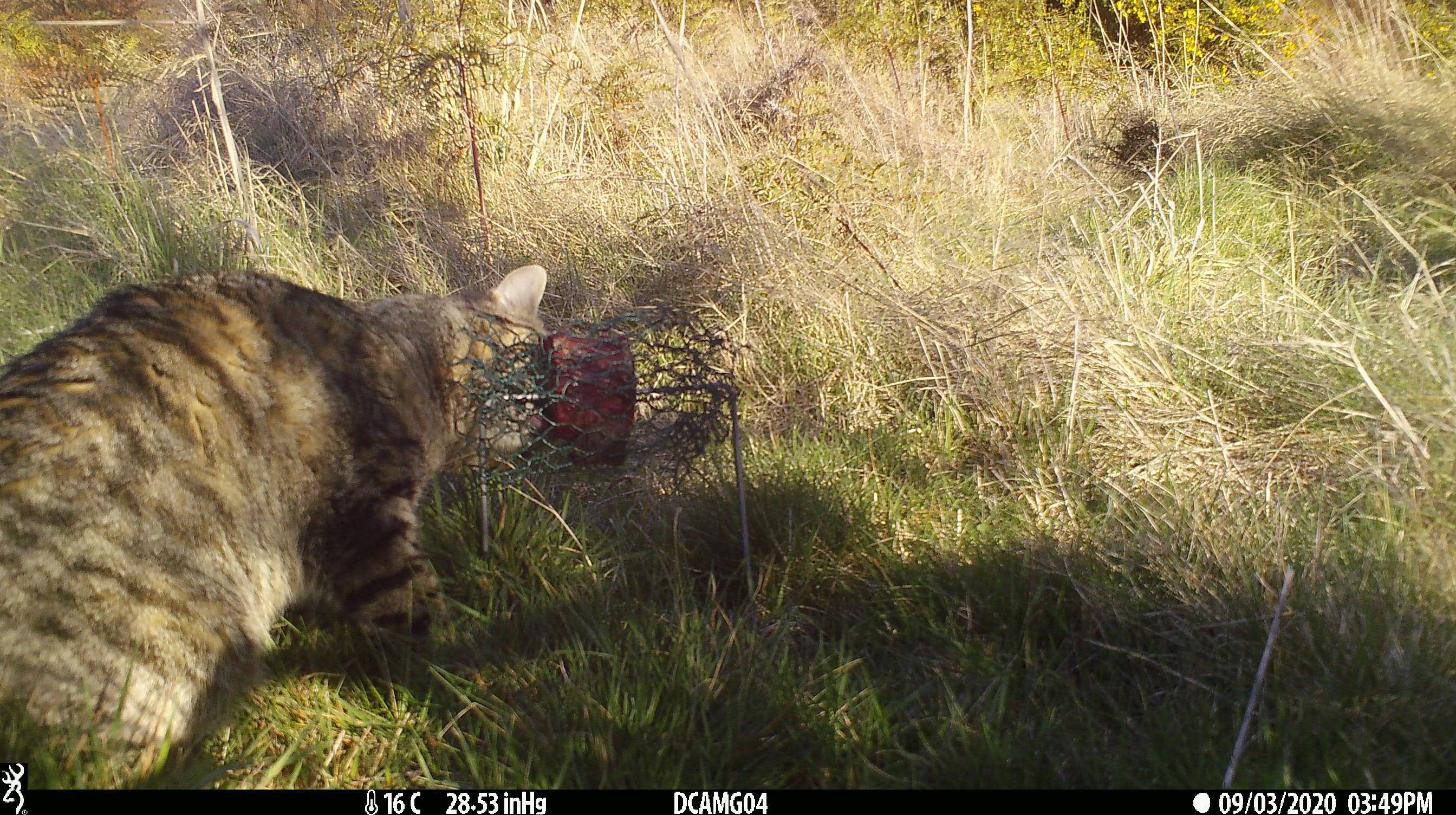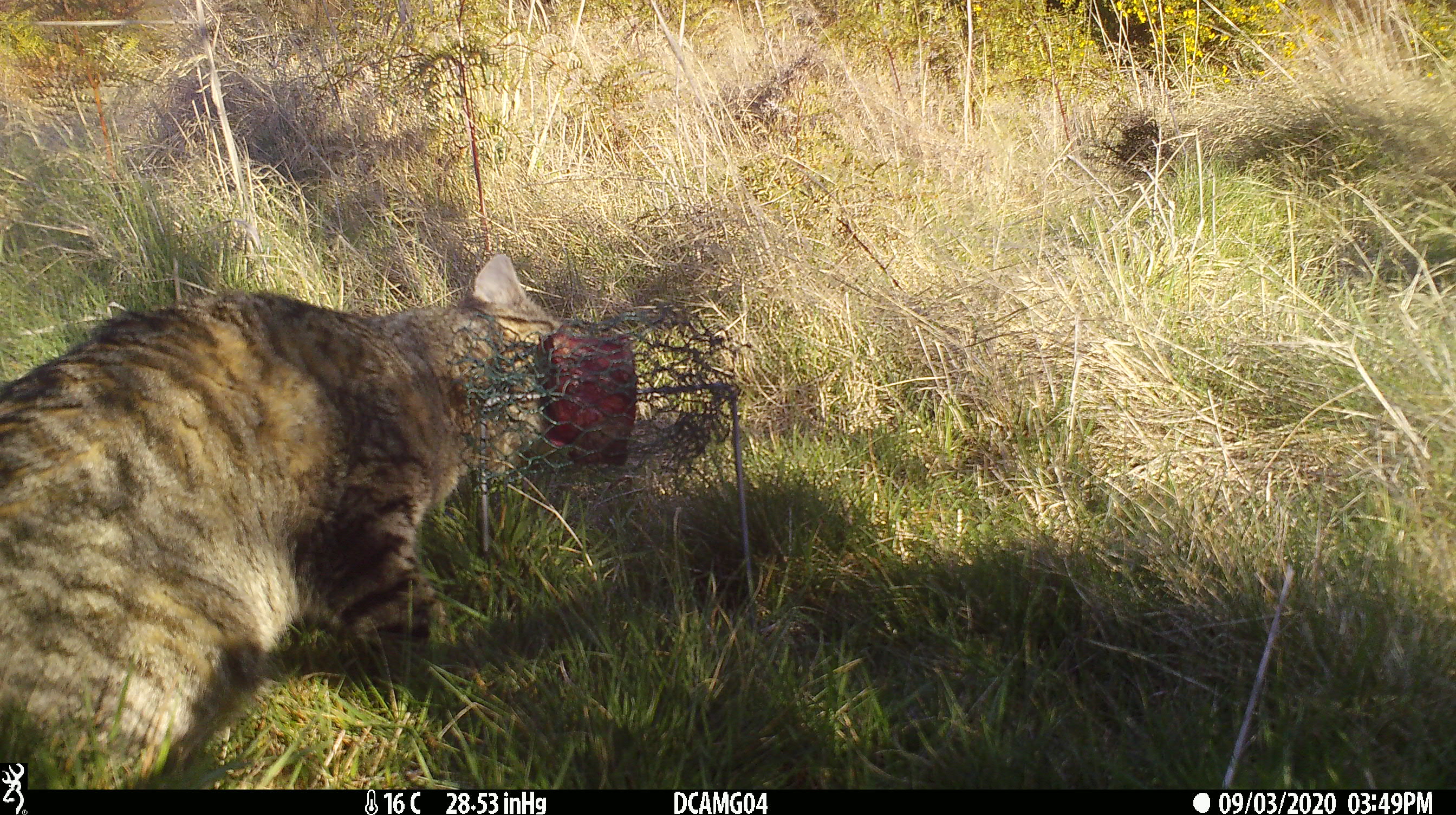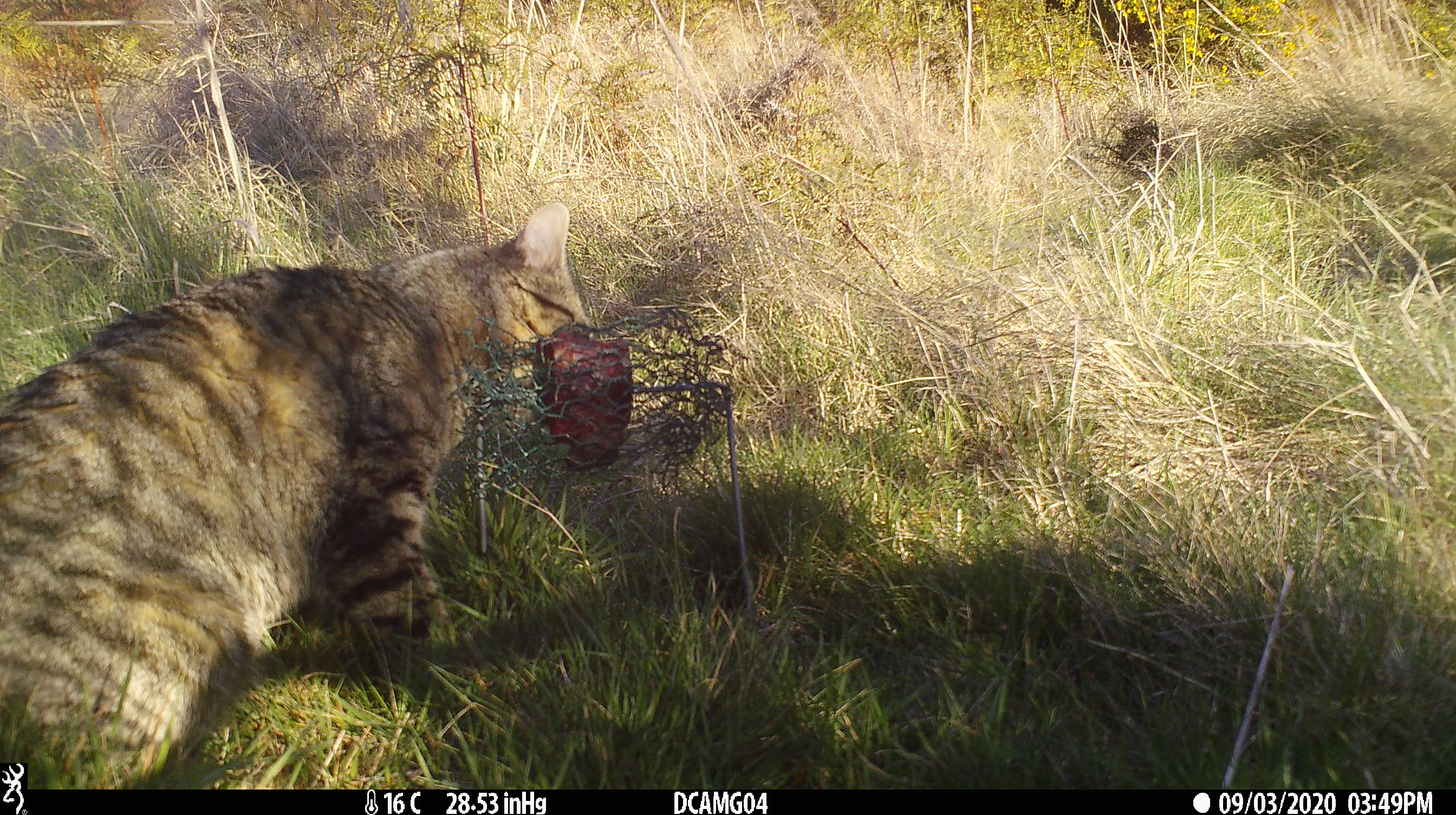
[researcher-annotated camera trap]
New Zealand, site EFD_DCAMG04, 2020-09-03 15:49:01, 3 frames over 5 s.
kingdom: Animalia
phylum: Chordata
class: Mammalia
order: Carnivora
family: Felidae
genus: Felis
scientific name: Felis catus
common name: domestic cat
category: cat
Cat (domestic cat) (Felis catus).